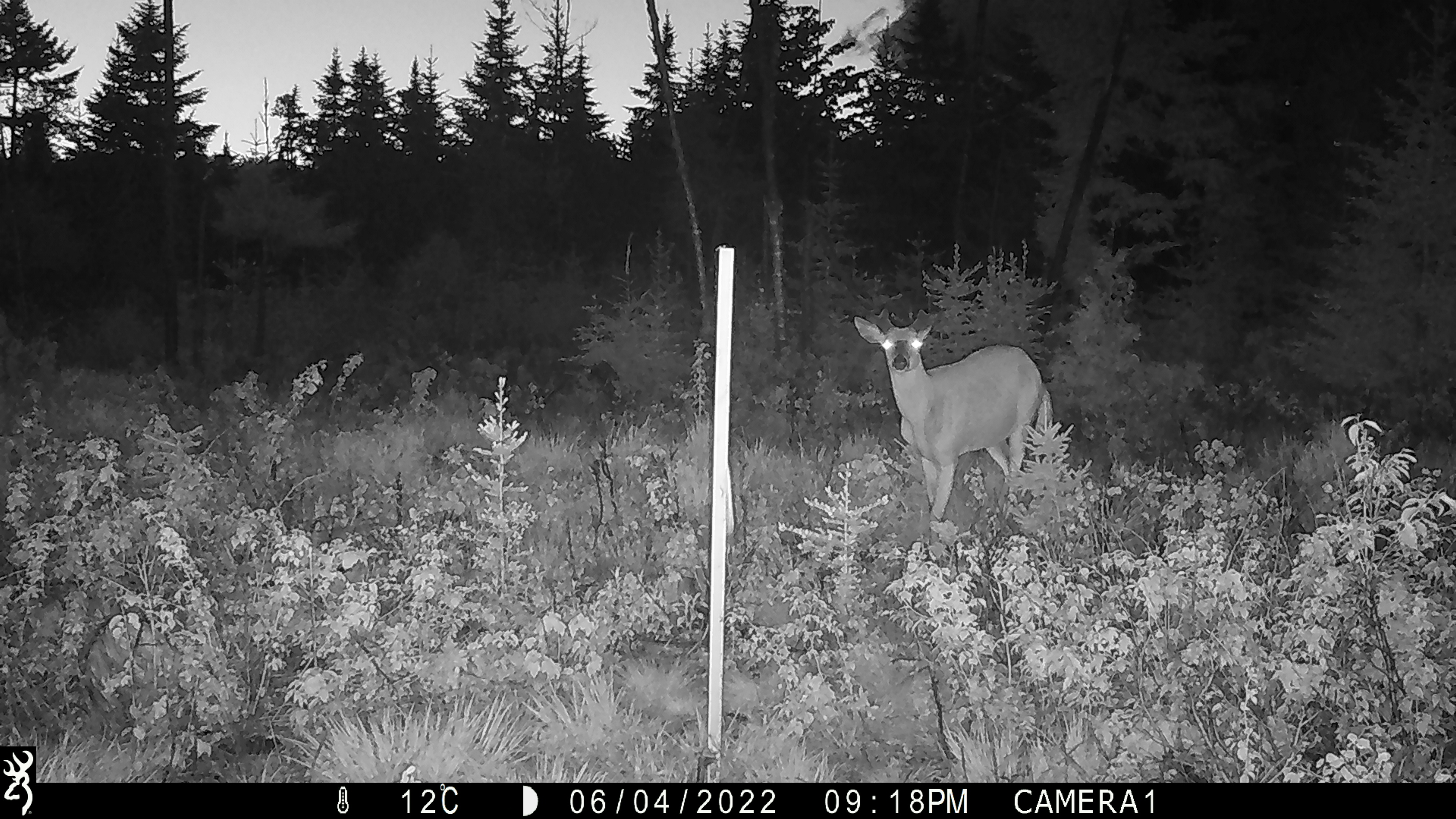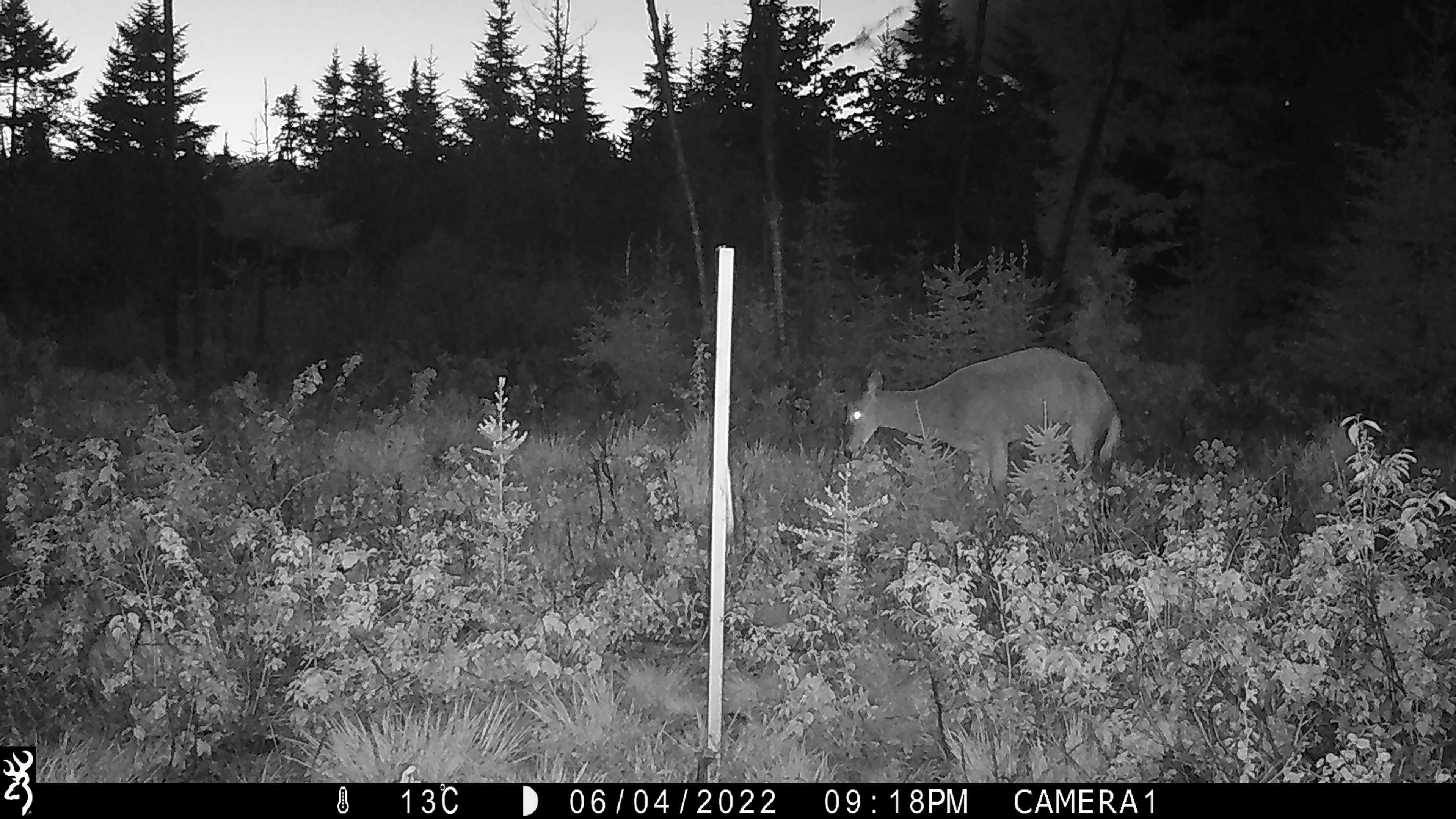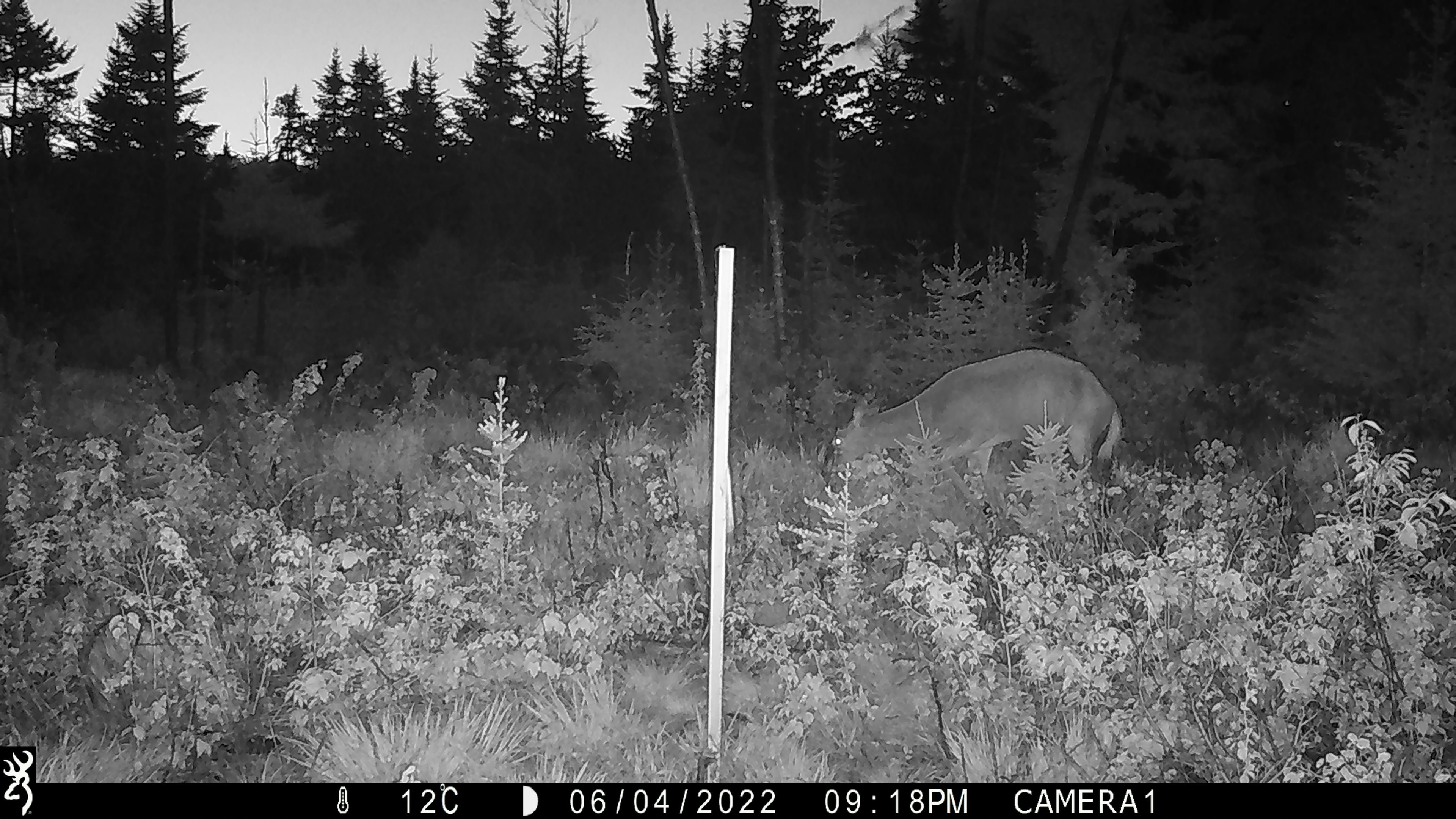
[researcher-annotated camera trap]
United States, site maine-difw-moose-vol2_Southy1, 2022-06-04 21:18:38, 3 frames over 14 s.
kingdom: Animalia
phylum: Chordata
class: Mammalia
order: Artiodactyla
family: Cervidae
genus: Odocoileus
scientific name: Odocoileus virginianus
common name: white-tailed deer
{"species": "white-tailed deer (Odocoileus virginianus)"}